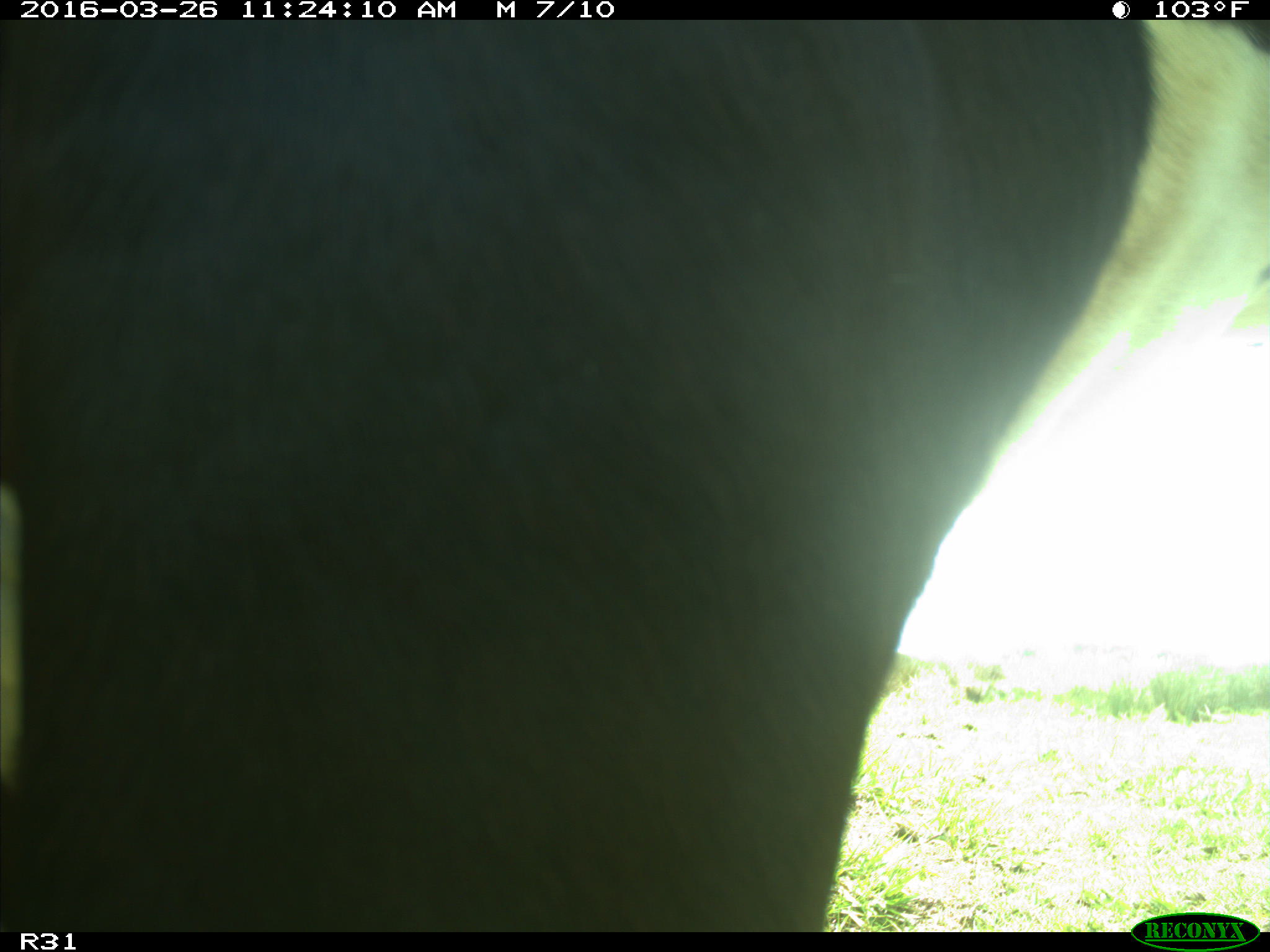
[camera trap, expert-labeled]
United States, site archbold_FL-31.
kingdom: Animalia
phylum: Chordata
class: Mammalia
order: Artiodactyla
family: Bovidae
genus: Bos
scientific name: Bos taurus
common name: domestic cow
Bos taurus (domestic cow).